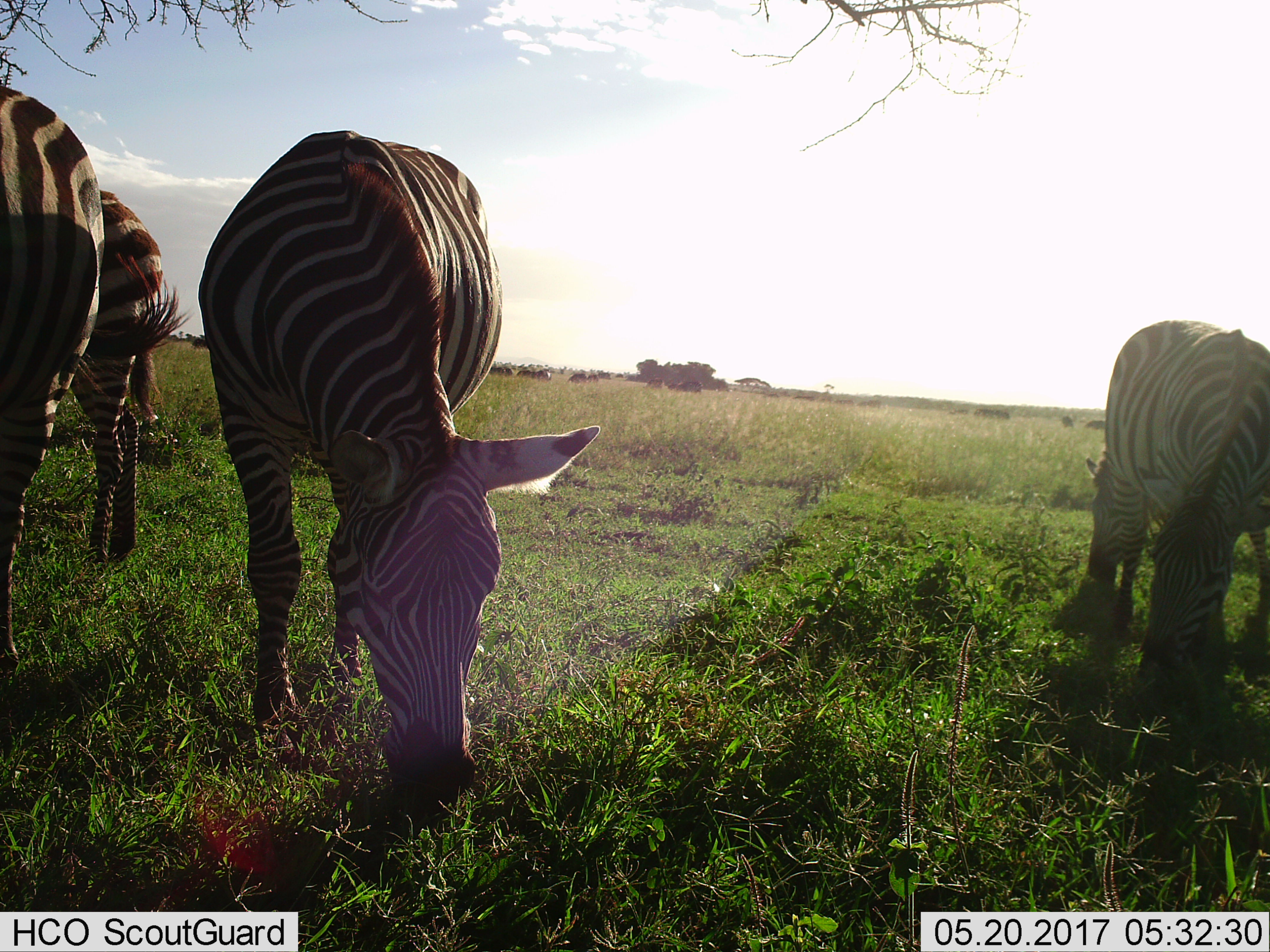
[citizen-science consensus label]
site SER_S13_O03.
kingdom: Animalia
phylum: Chordata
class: Mammalia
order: Perissodactyla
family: Equidae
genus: Equus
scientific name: Equus quagga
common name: plains zebra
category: zebraplains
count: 4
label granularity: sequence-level